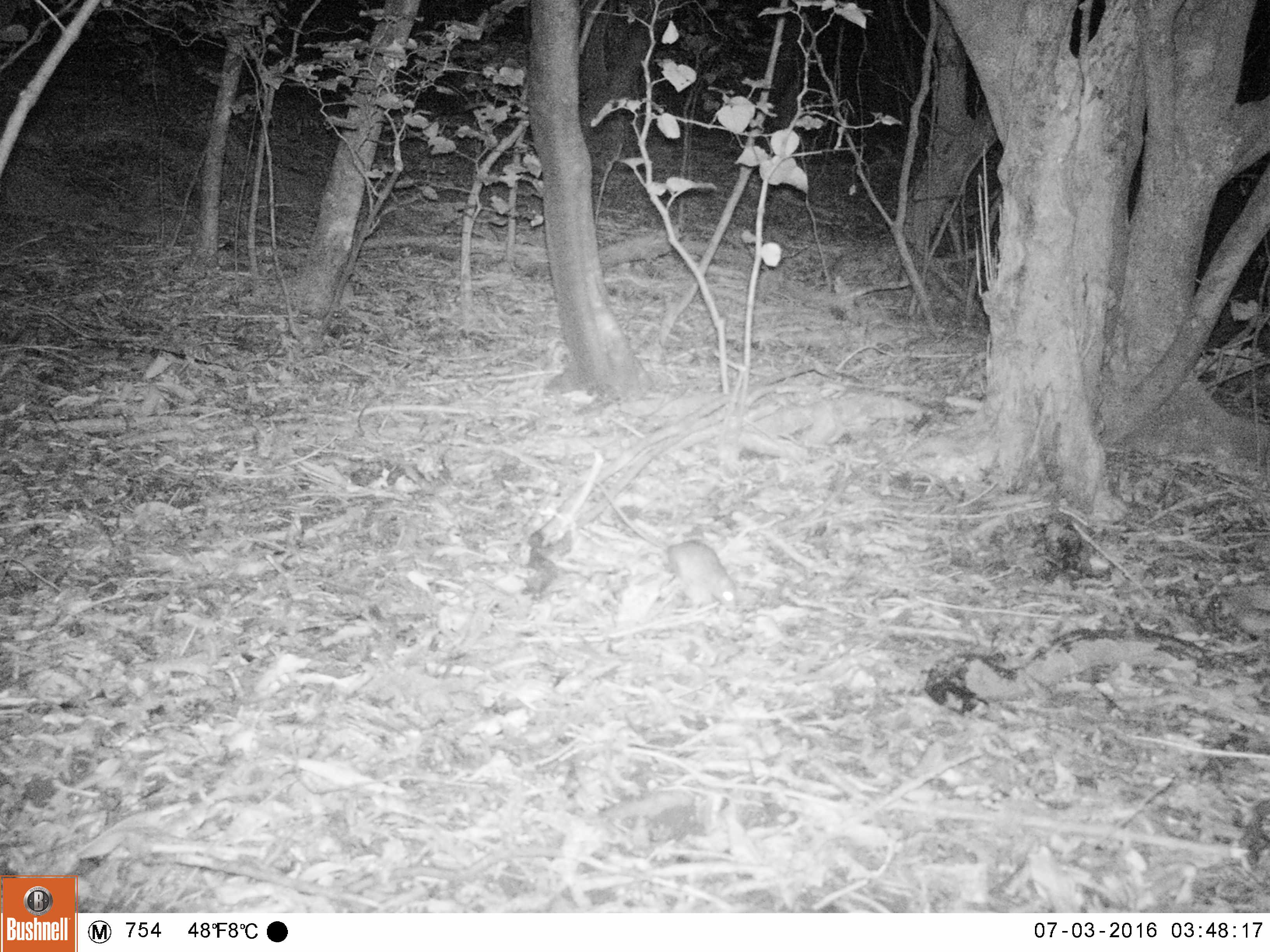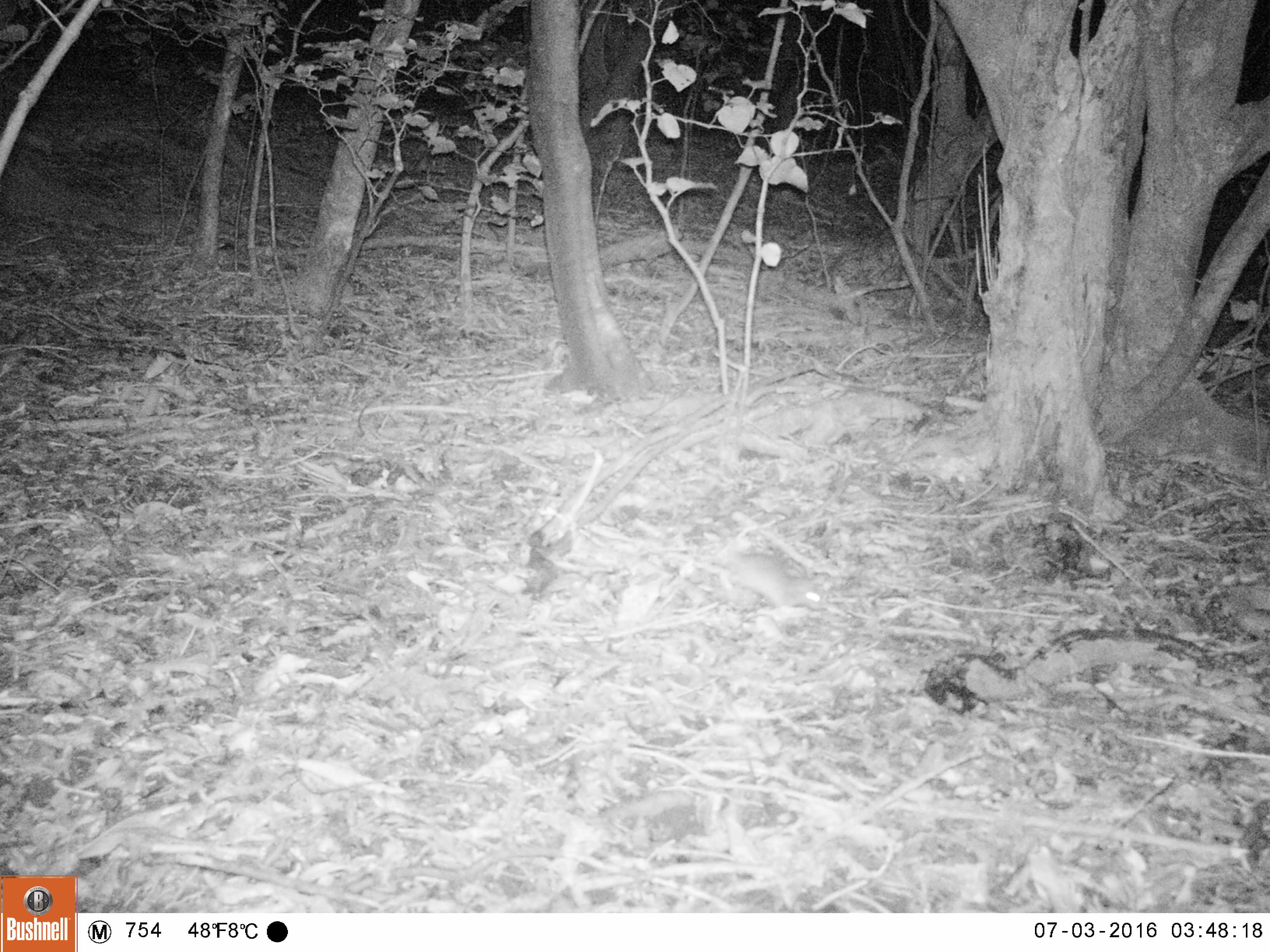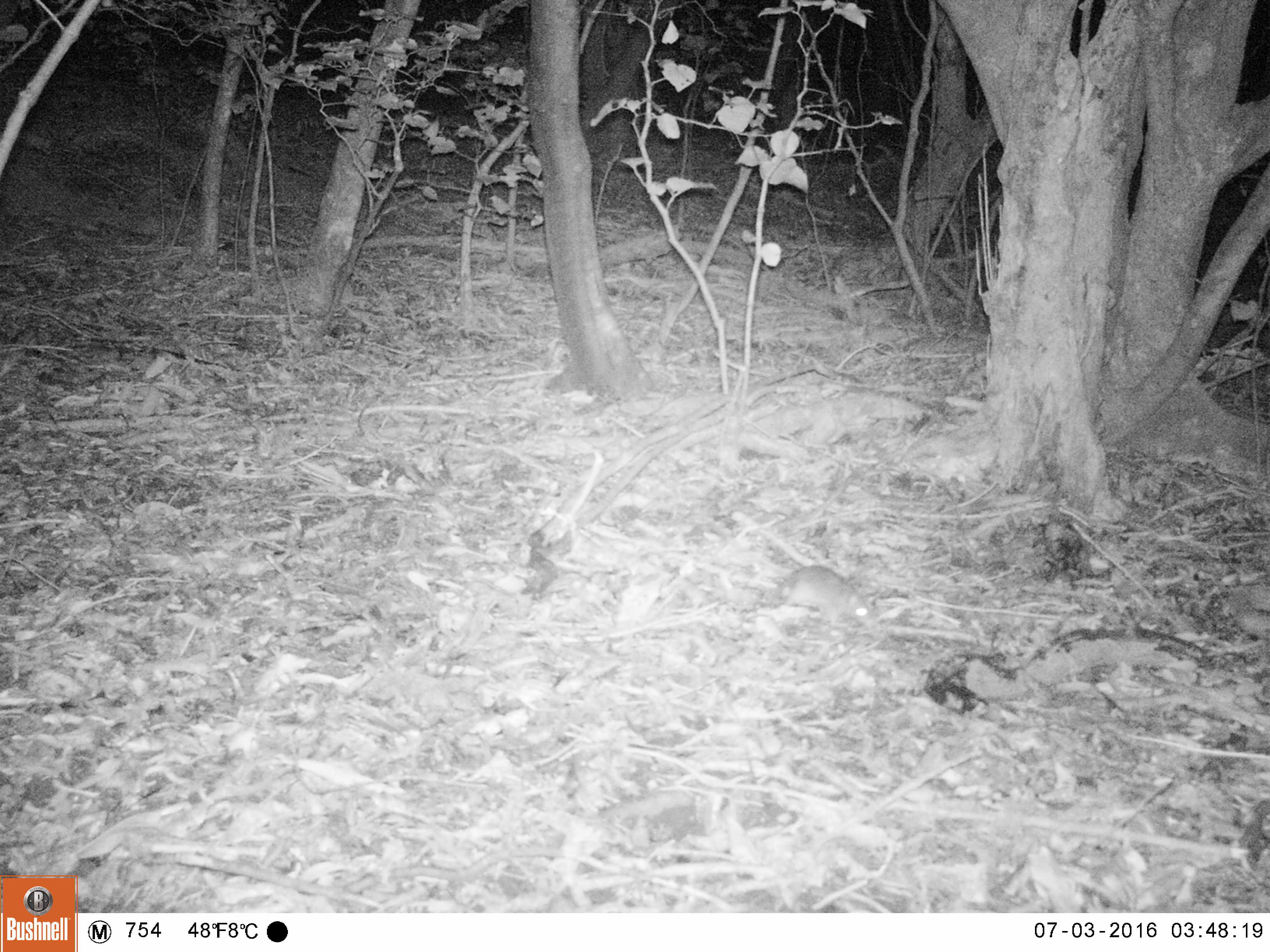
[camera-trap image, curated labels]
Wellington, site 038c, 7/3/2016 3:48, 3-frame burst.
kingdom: Animalia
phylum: Chordata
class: Mammalia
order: Rodentia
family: Muridae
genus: Rattus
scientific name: Rattus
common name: rat